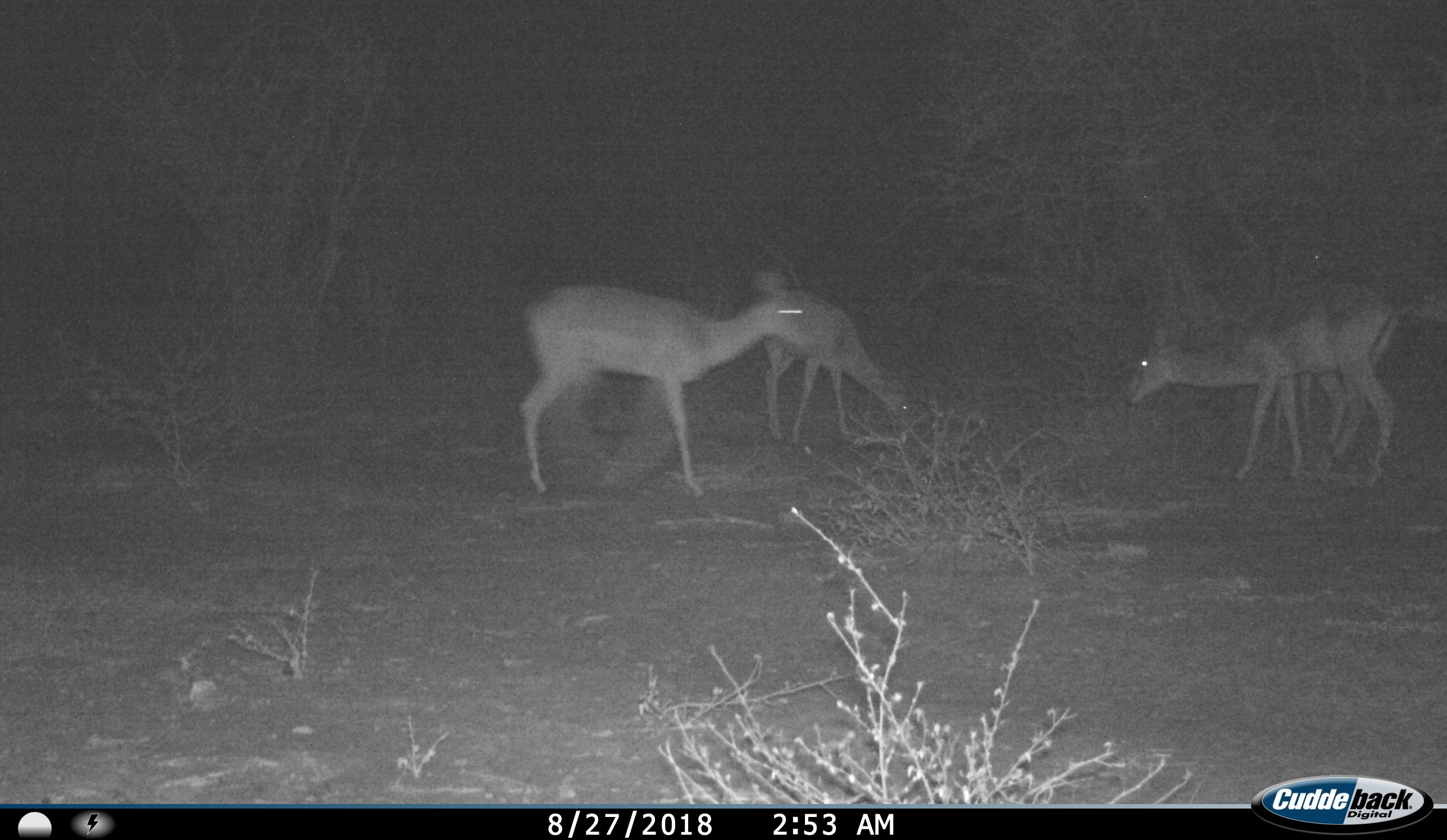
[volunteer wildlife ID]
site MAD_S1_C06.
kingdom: Animalia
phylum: Chordata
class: Mammalia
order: Artiodactyla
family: Bovidae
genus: Aepyceros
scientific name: Aepyceros melampus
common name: impala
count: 4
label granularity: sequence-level